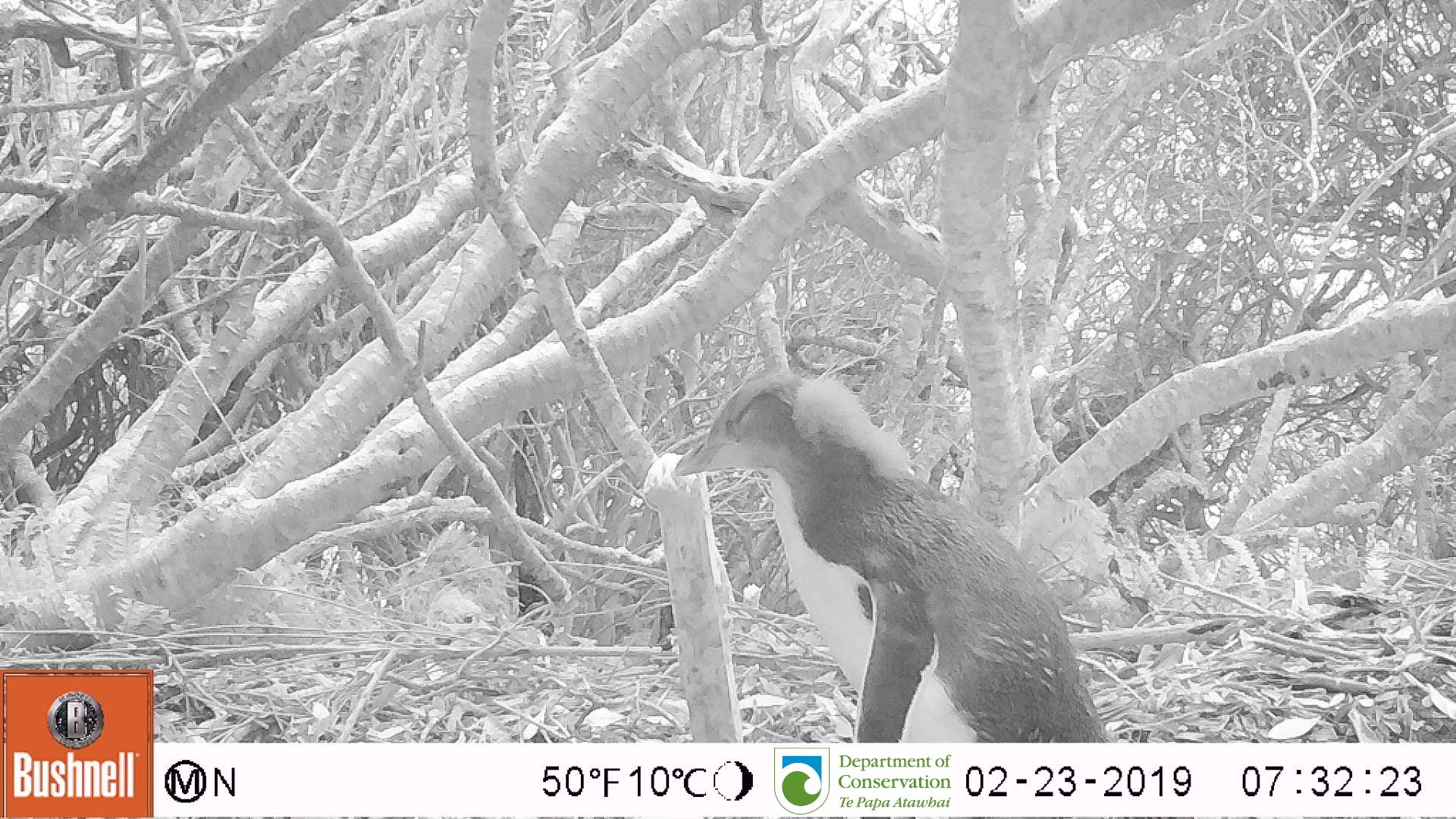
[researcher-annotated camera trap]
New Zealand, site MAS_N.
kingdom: Animalia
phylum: Chordata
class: Aves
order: Sphenisciformes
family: Spheniscidae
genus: Megadyptes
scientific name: Megadyptes antipodes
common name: yellow-eyed penguin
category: yellow eyed penguin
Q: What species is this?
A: Yellow eyed penguin (yellow-eyed penguin) (Megadyptes antipodes).